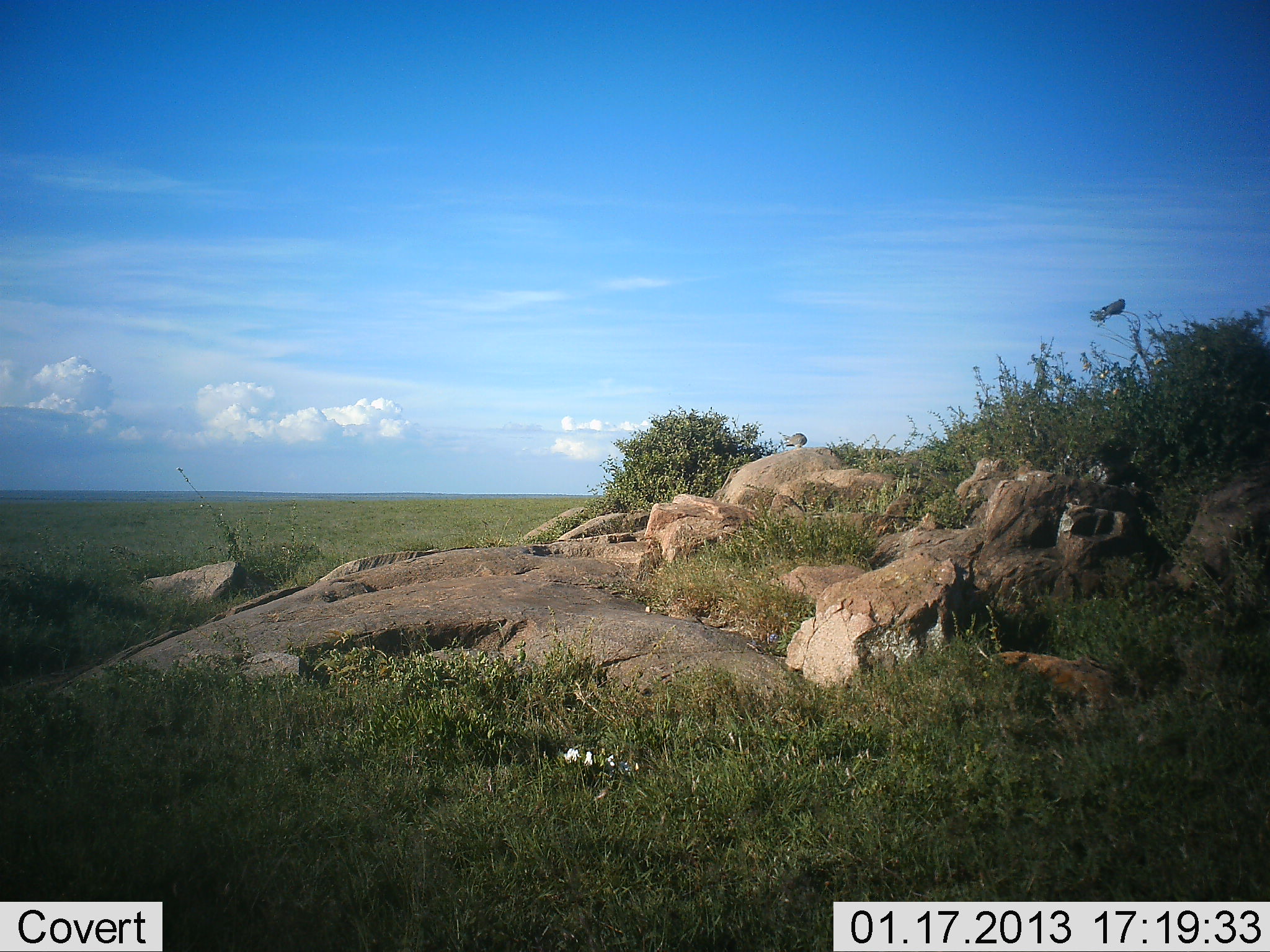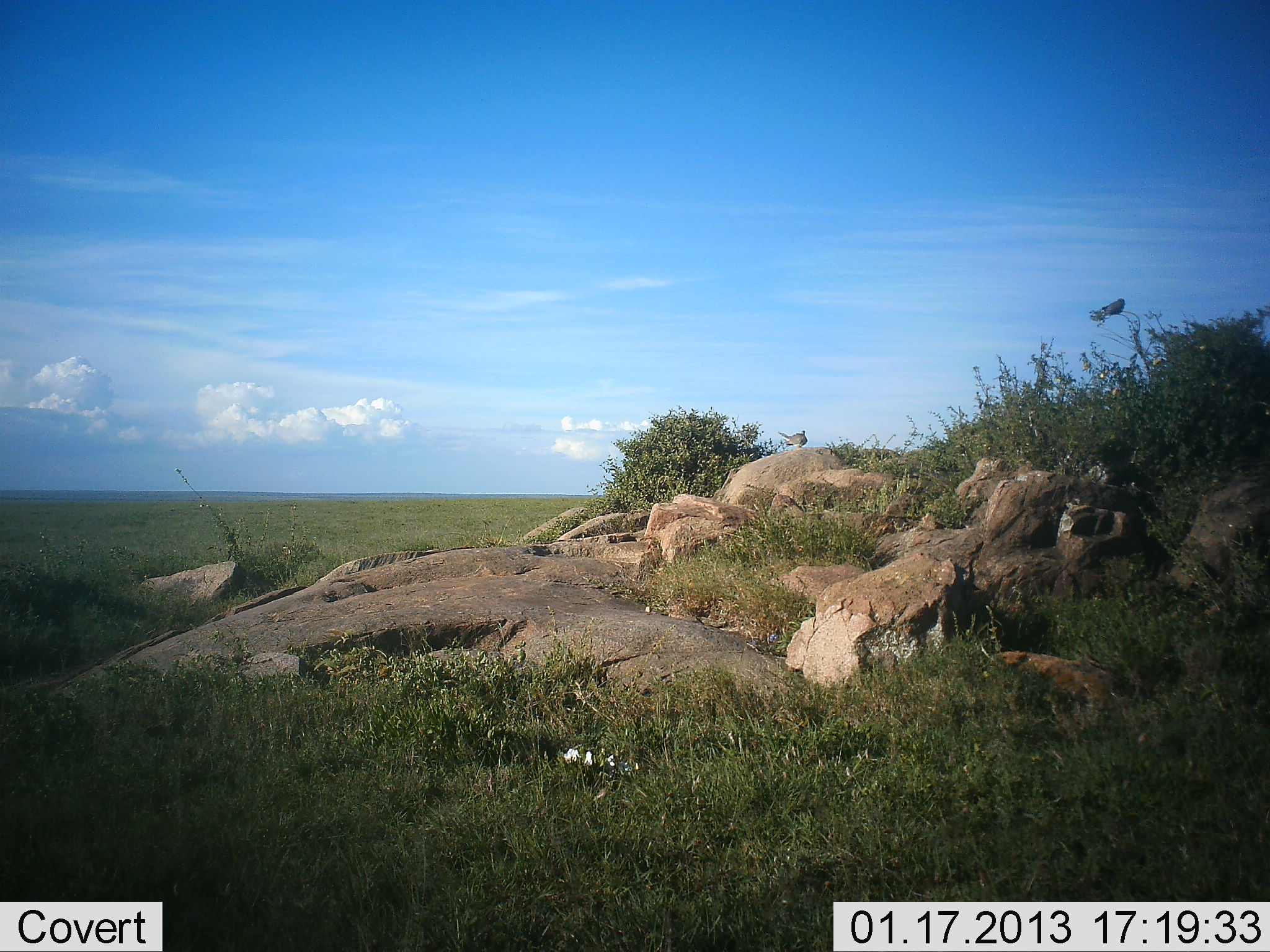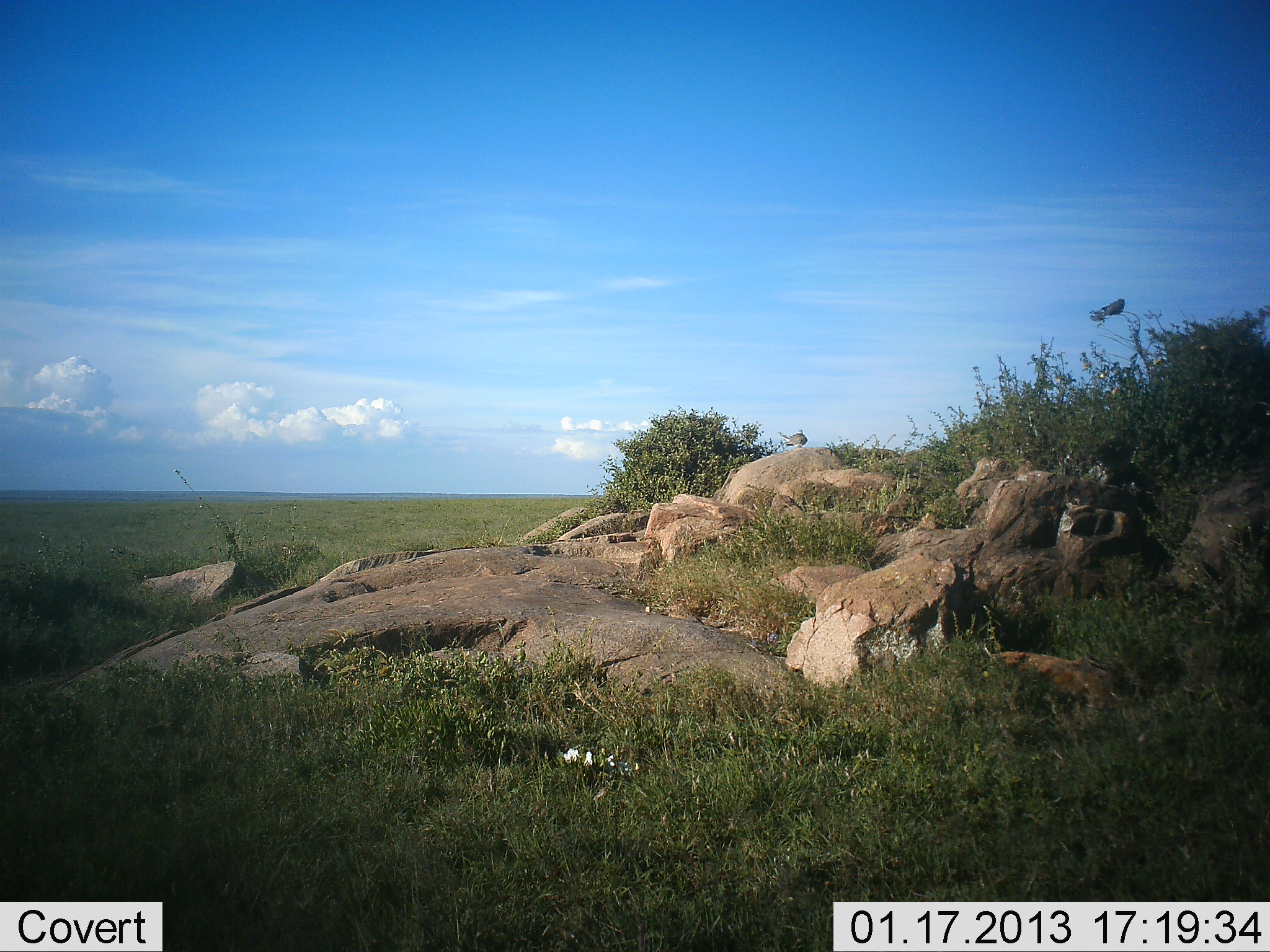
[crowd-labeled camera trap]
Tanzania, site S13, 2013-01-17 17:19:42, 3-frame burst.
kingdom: Animalia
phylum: Chordata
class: Aves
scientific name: Aves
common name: bird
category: otherbird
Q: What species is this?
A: Otherbird (bird) (Aves).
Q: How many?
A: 1.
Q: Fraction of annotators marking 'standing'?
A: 65%.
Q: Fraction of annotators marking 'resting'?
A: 35%.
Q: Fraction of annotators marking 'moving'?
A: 0%.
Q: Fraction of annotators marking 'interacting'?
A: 0%.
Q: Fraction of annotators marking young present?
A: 0%.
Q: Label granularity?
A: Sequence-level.